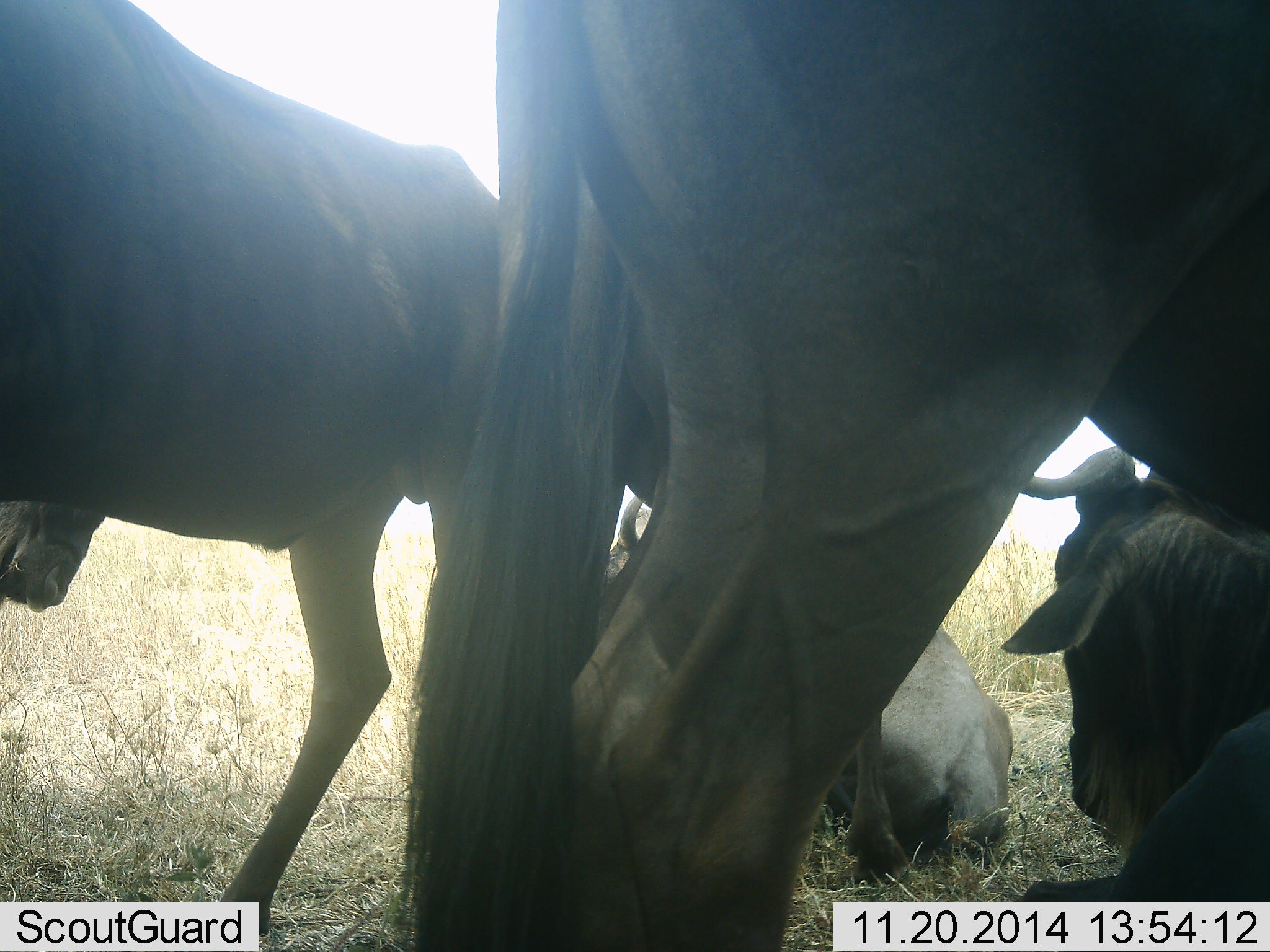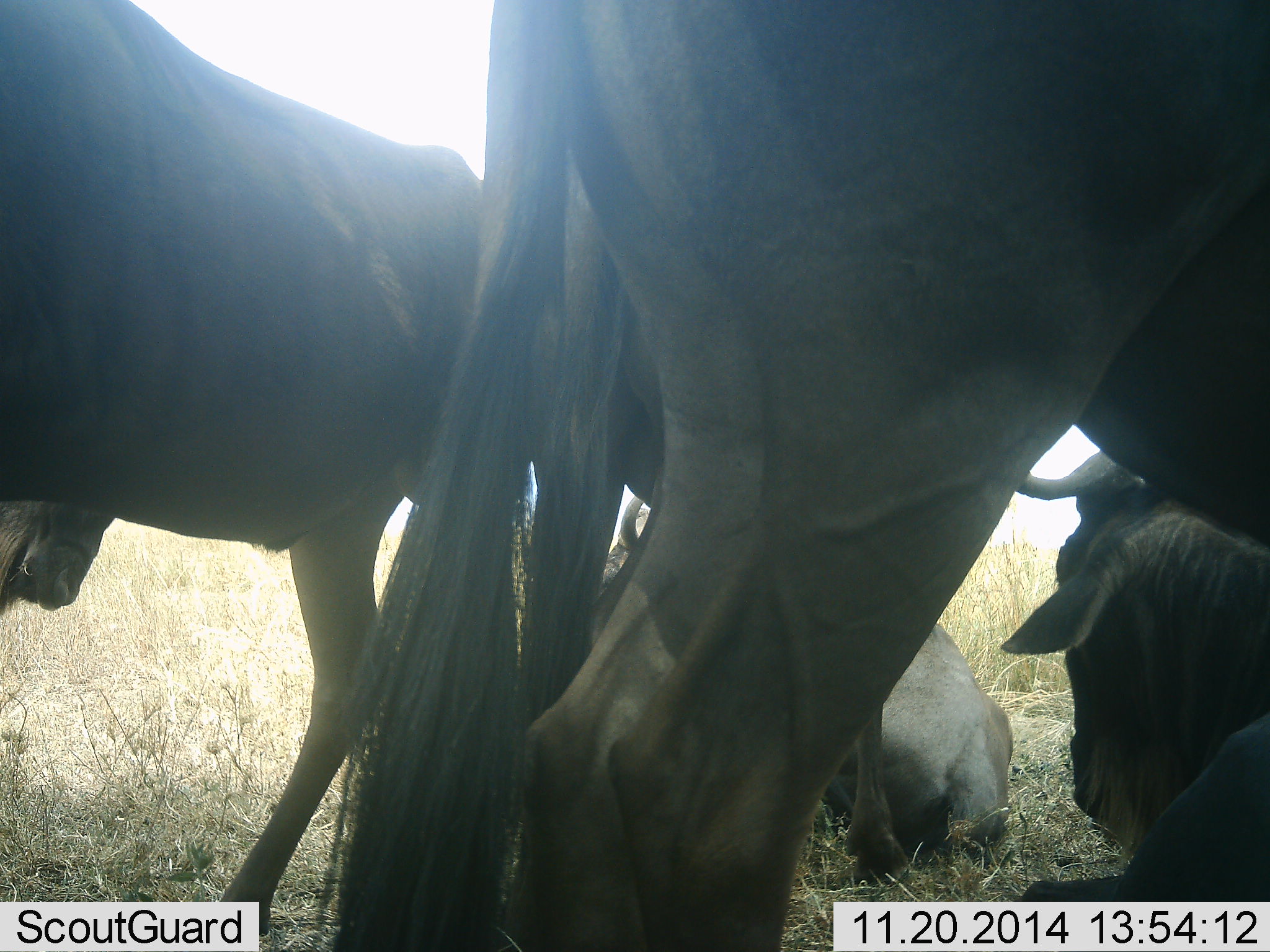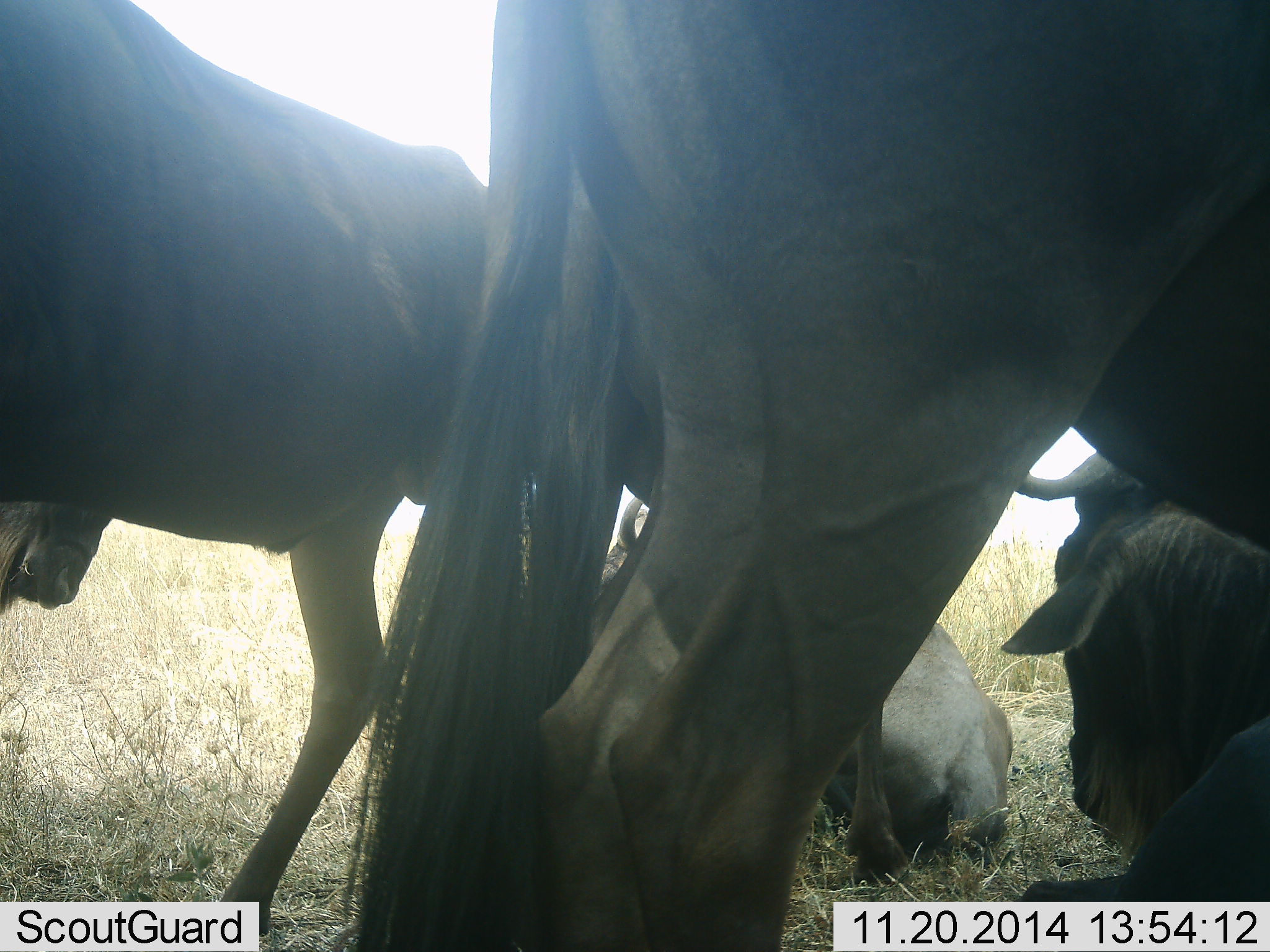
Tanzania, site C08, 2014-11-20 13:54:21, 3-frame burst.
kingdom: Animalia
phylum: Chordata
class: Mammalia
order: Artiodactyla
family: Bovidae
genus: Connochaetes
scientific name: Connochaetes taurinus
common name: blue wildebeest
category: wildebeest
Wildebeest (blue wildebeest) (Connochaetes taurinus), count 5. Behavior (volunteer vote fractions): standing 70%, resting 100%, moving 0%, interacting 0%. Young present (vote fraction): 0%. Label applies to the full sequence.